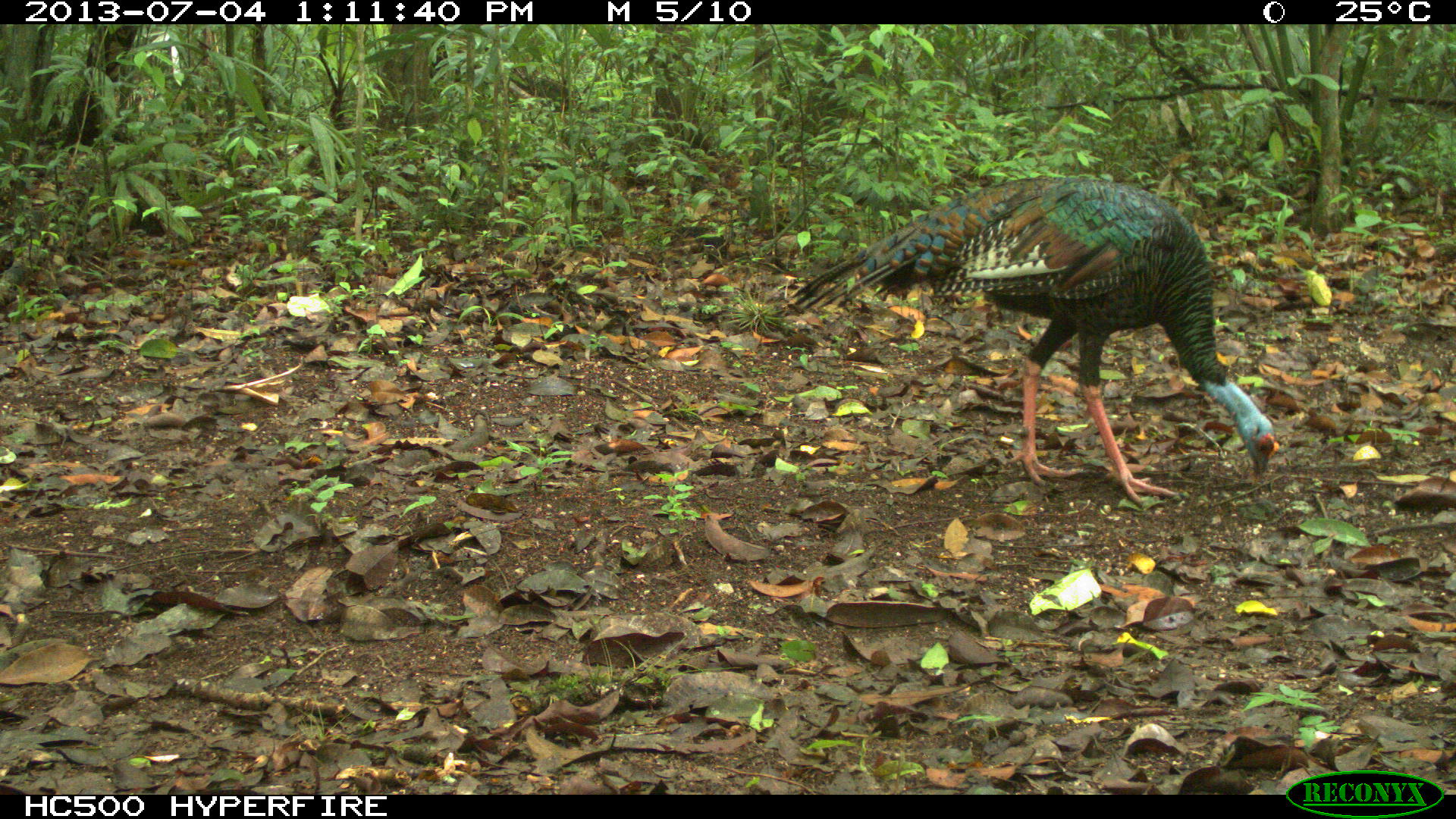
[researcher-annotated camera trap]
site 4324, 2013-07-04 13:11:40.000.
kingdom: Animalia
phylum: Chordata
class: Aves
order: Galliformes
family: Phasianidae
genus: Meleagris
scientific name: Meleagris ocellata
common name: ocellated turkey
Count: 1.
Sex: female.